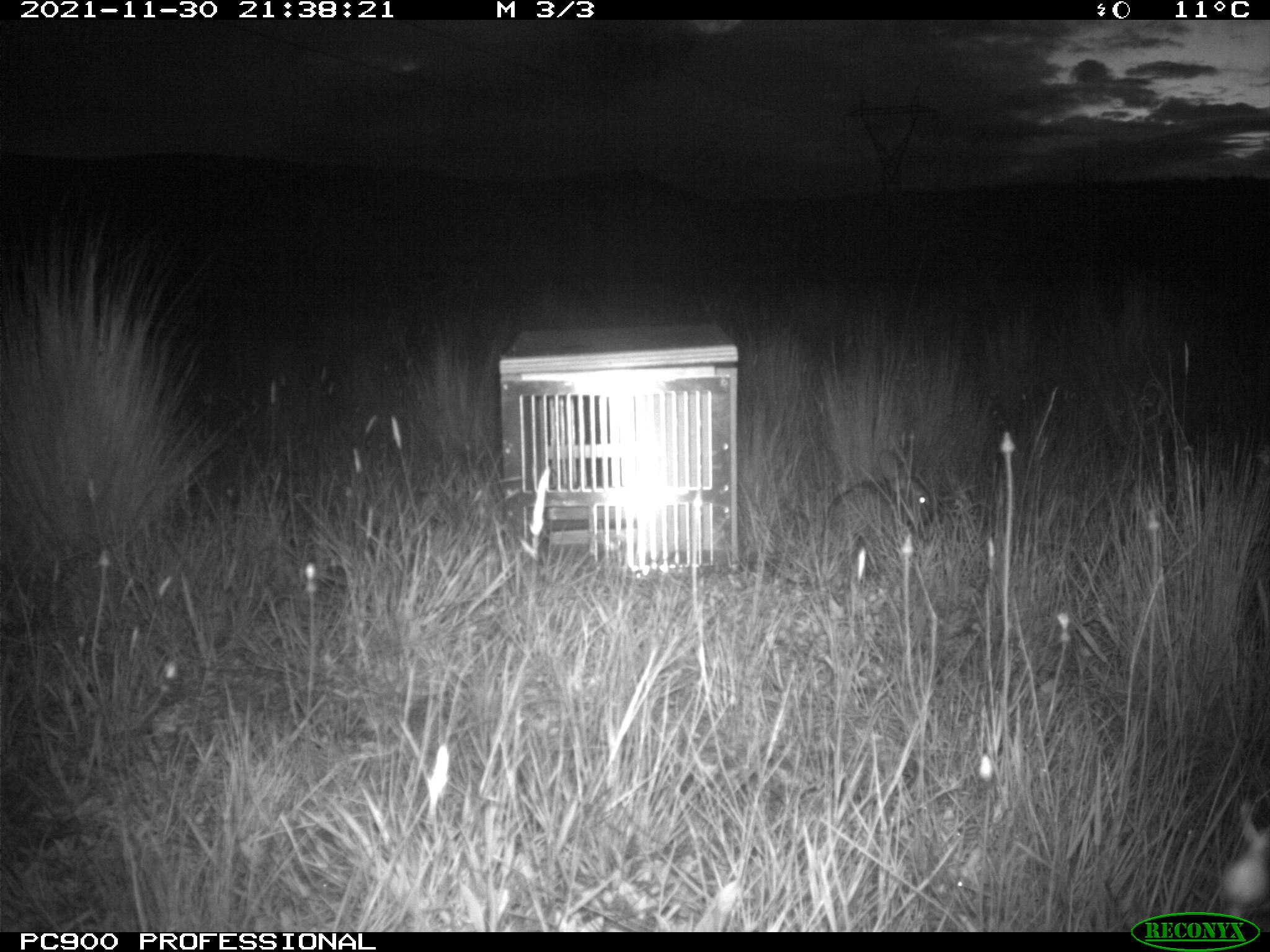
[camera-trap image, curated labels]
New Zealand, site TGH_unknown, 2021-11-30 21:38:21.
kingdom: Animalia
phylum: Chordata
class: Mammalia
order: Lagomorpha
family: Leporidae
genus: Oryctolagus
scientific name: Oryctolagus cuniculus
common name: european rabbit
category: rabbit